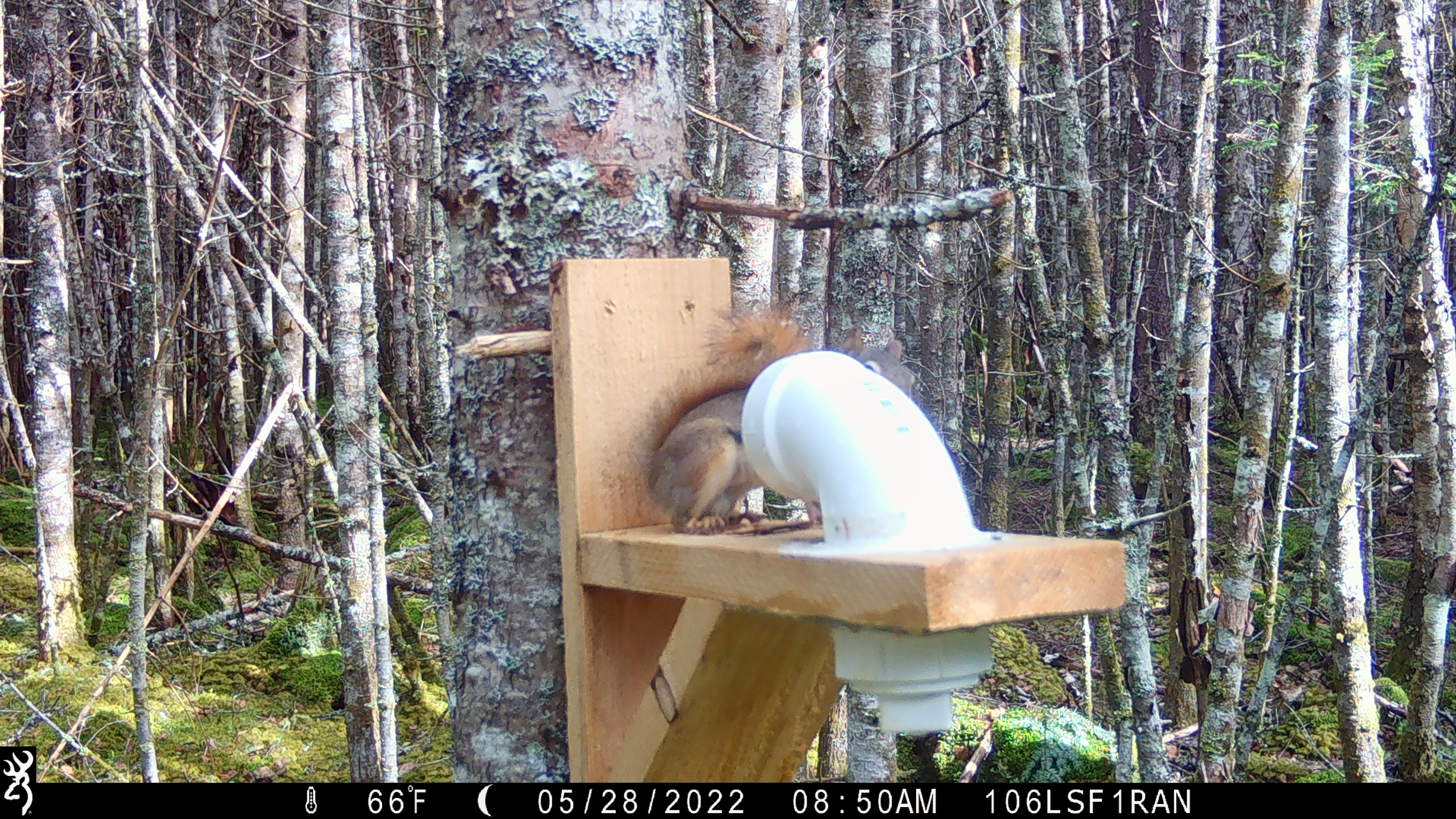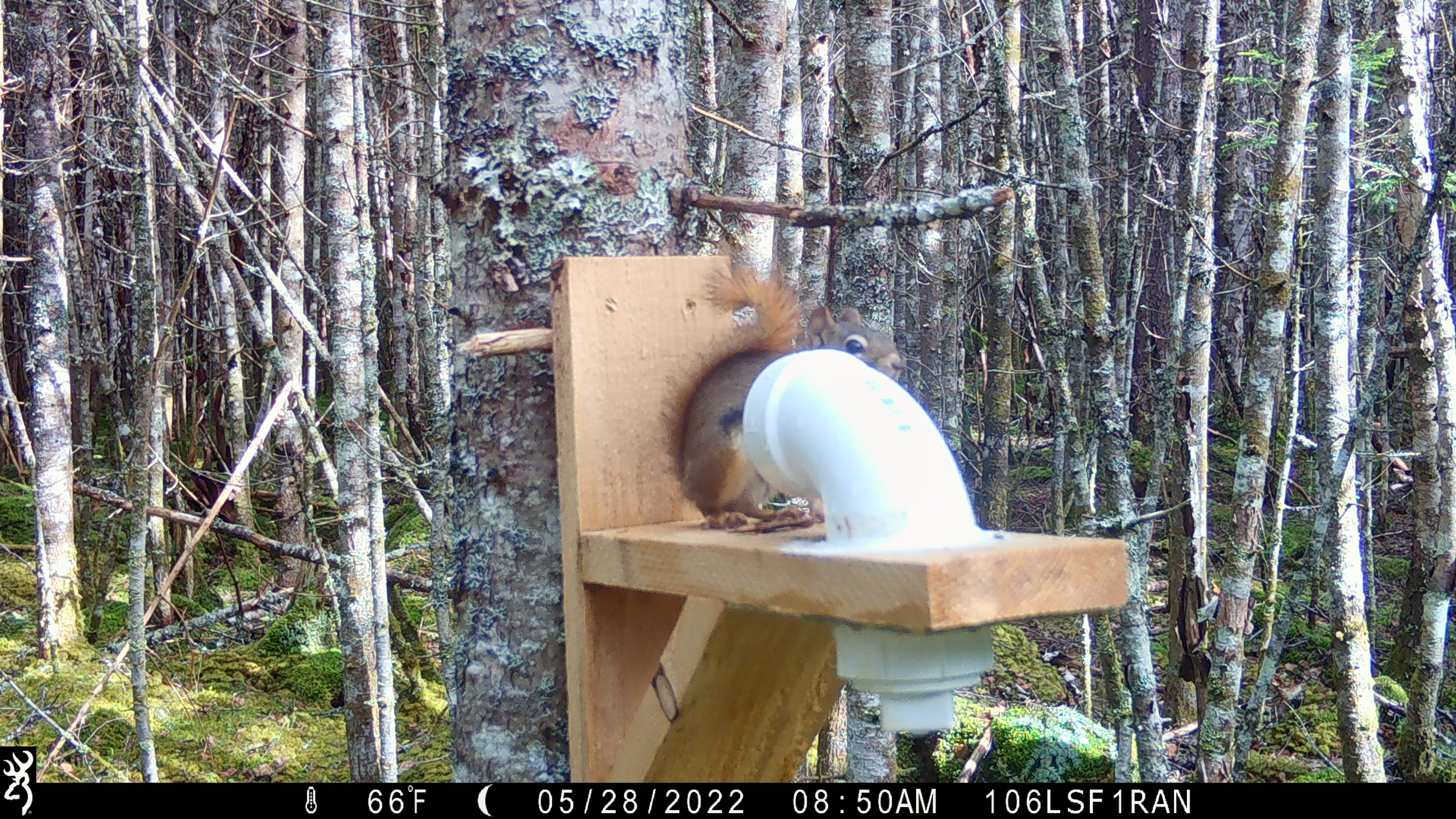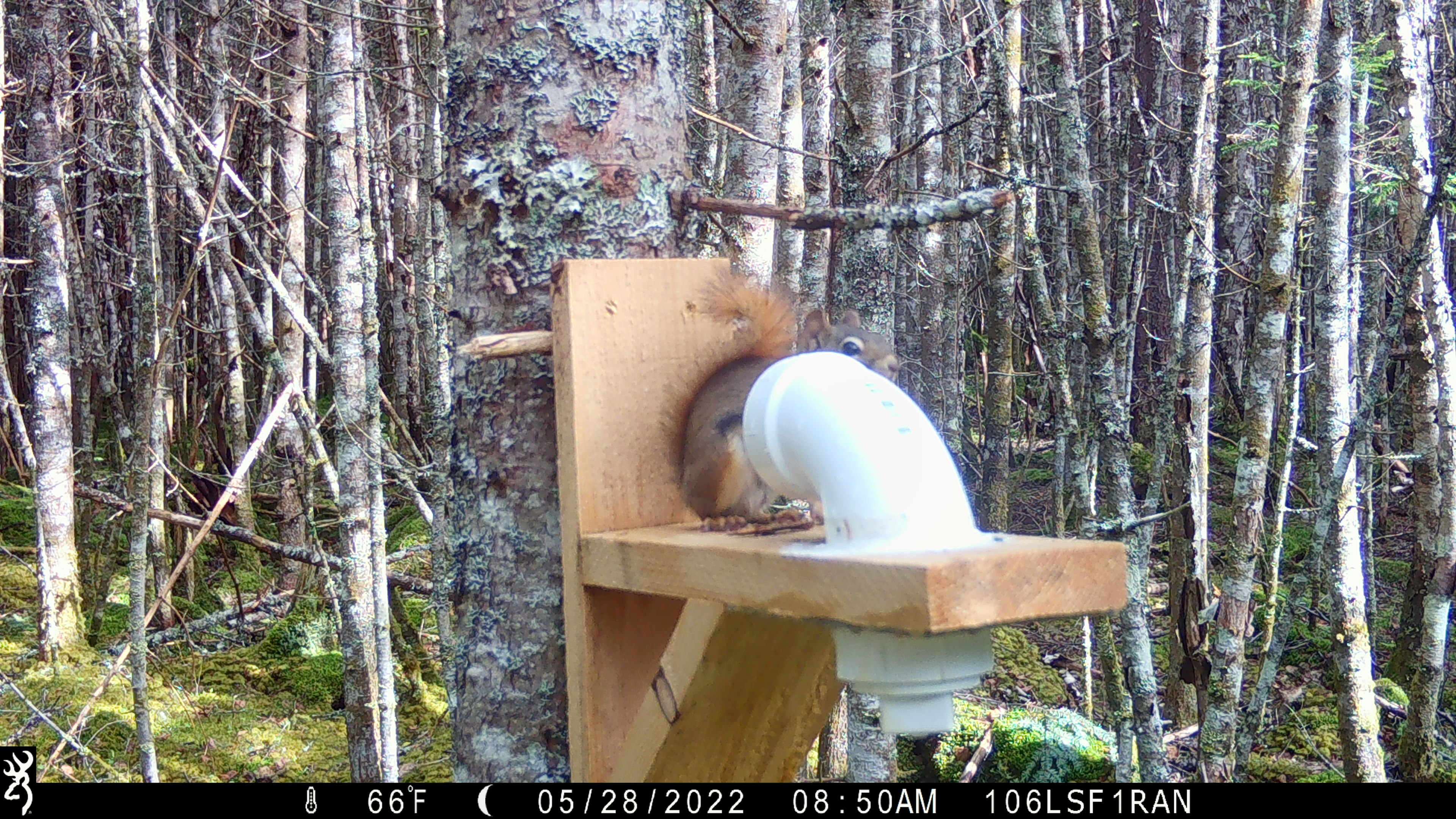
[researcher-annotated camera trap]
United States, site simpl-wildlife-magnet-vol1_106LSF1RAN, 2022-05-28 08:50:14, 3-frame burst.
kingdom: Animalia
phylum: Chordata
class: Mammalia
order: Rodentia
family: Sciuridae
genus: Tamiasciurus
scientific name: Tamiasciurus hudsonicus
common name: red squirrel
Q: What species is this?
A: Red squirrel (Tamiasciurus hudsonicus).